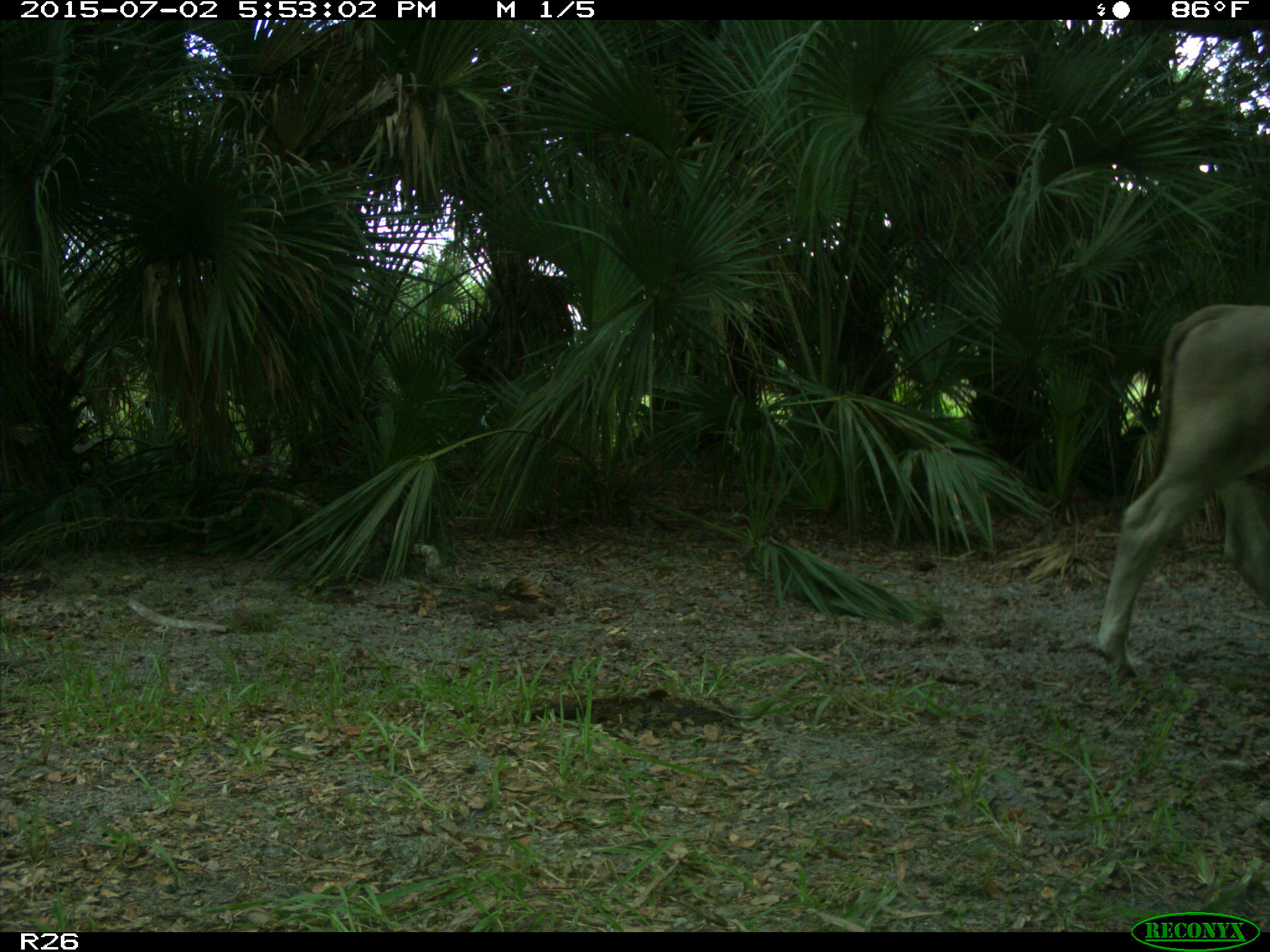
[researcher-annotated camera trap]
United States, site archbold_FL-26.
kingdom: Animalia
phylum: Chordata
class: Mammalia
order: Artiodactyla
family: Bovidae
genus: Bos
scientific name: Bos taurus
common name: domestic cow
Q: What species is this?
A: Bos taurus (domestic cow).